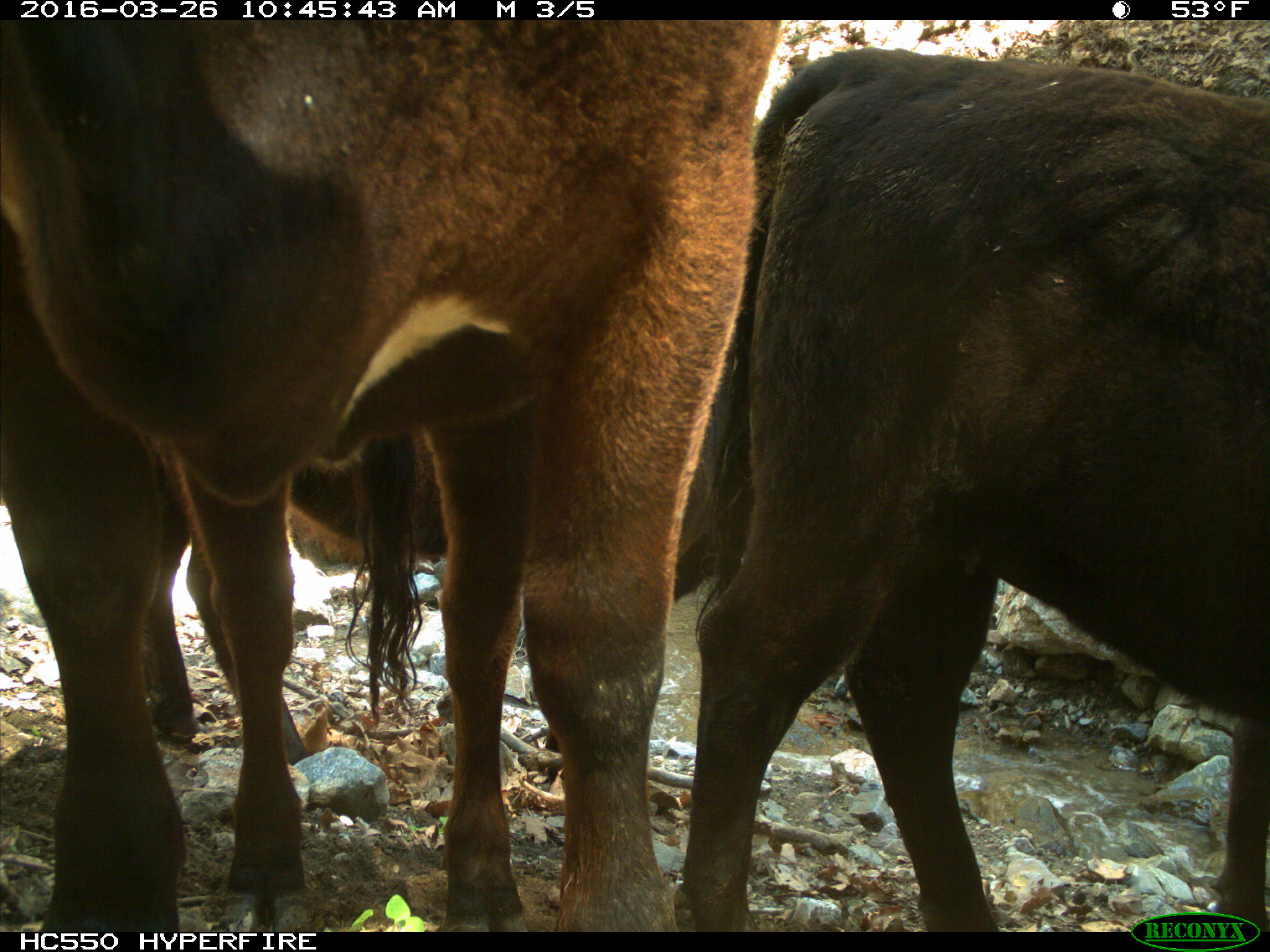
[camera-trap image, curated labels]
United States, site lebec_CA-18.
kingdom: Animalia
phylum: Chordata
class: Mammalia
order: Artiodactyla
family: Bovidae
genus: Bos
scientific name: Bos taurus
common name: domestic cow